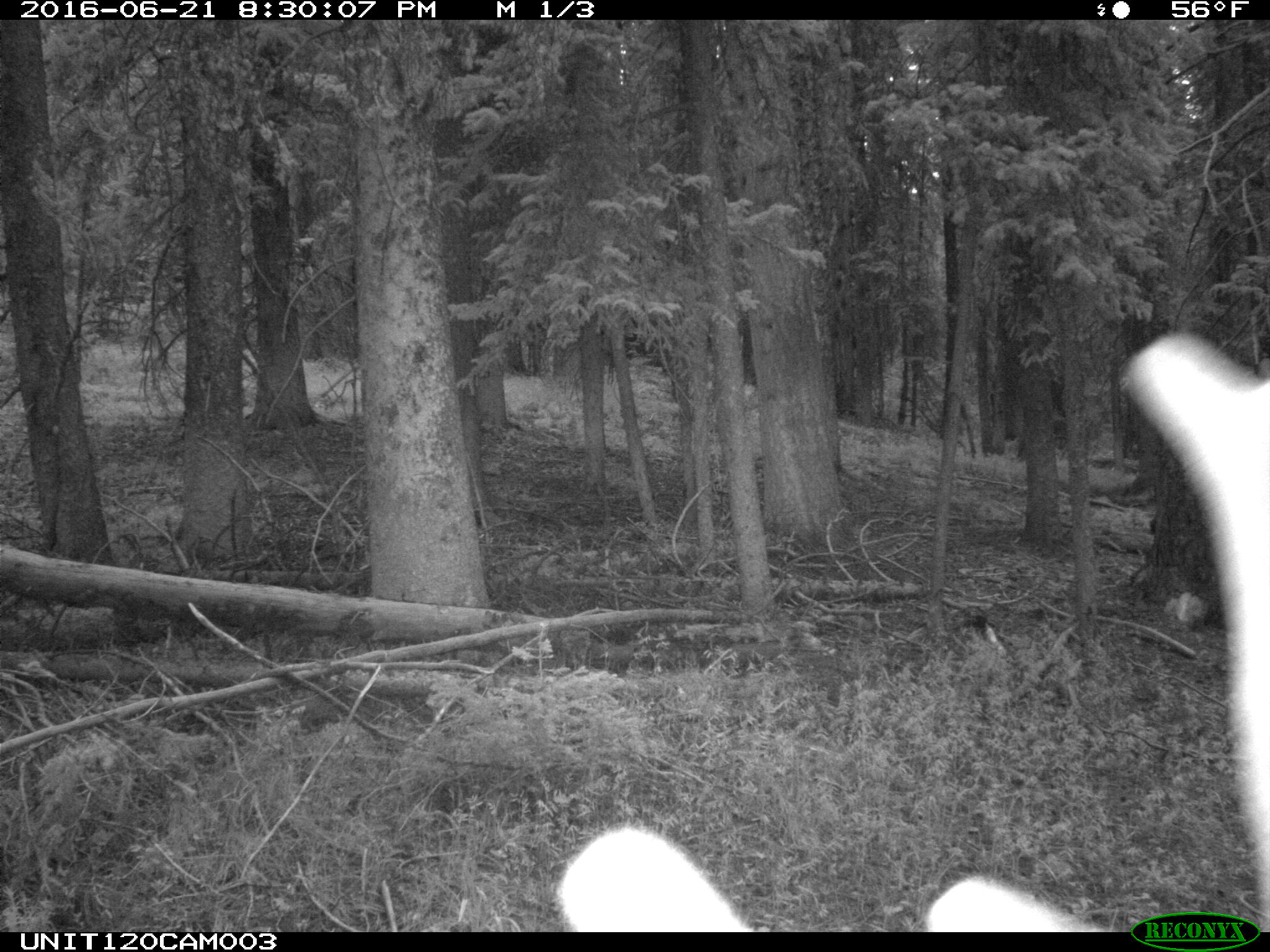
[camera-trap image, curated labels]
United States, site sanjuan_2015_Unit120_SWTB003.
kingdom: Animalia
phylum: Chordata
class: Mammalia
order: Artiodactyla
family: Cervidae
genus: Cervus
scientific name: Cervus elaphus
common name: red deer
Cervus elaphus (red deer).